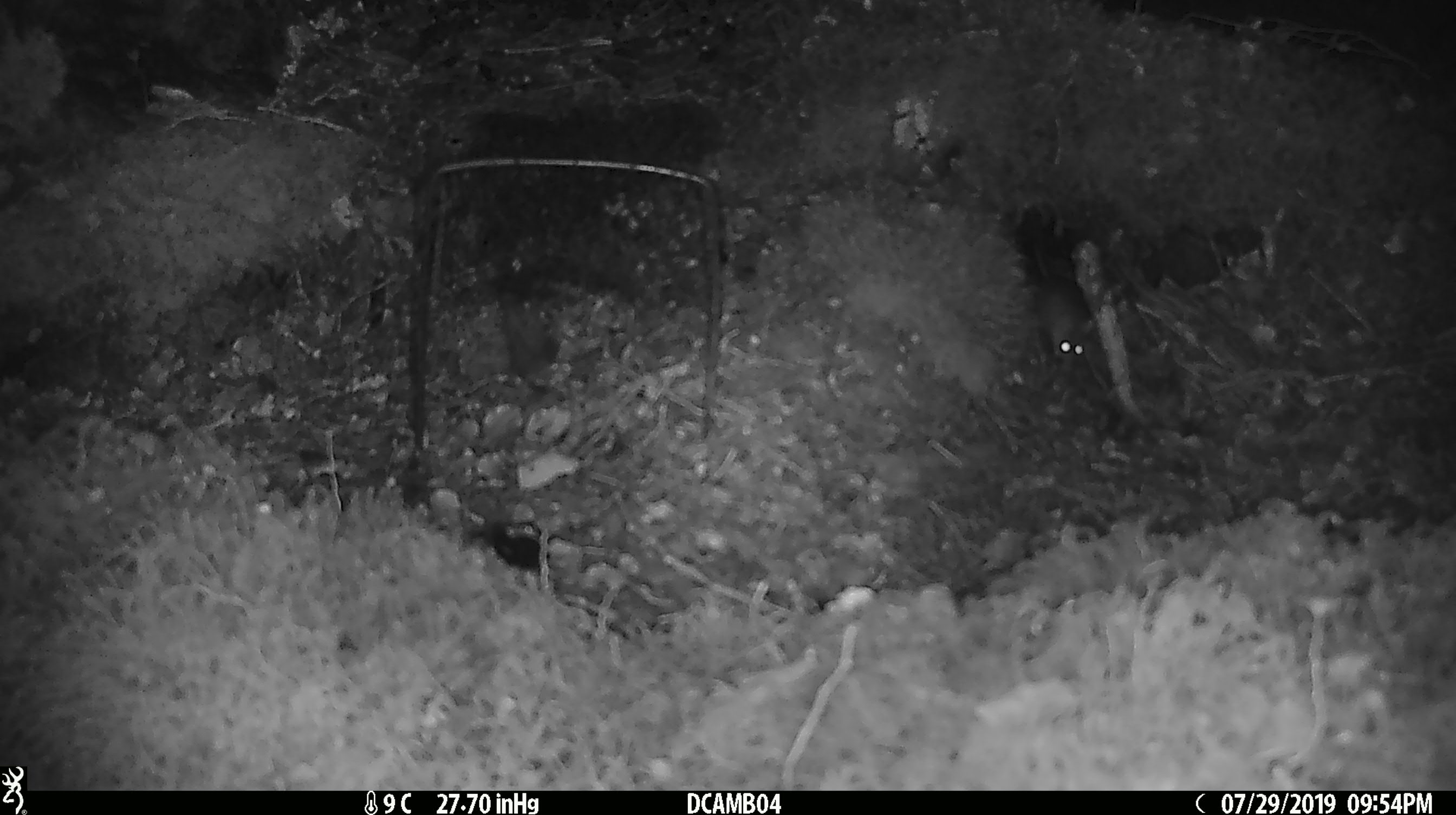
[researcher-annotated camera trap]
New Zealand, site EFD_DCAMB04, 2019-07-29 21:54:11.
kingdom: Animalia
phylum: Chordata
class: Mammalia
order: Rodentia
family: Muridae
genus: Mus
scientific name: Mus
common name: mouse